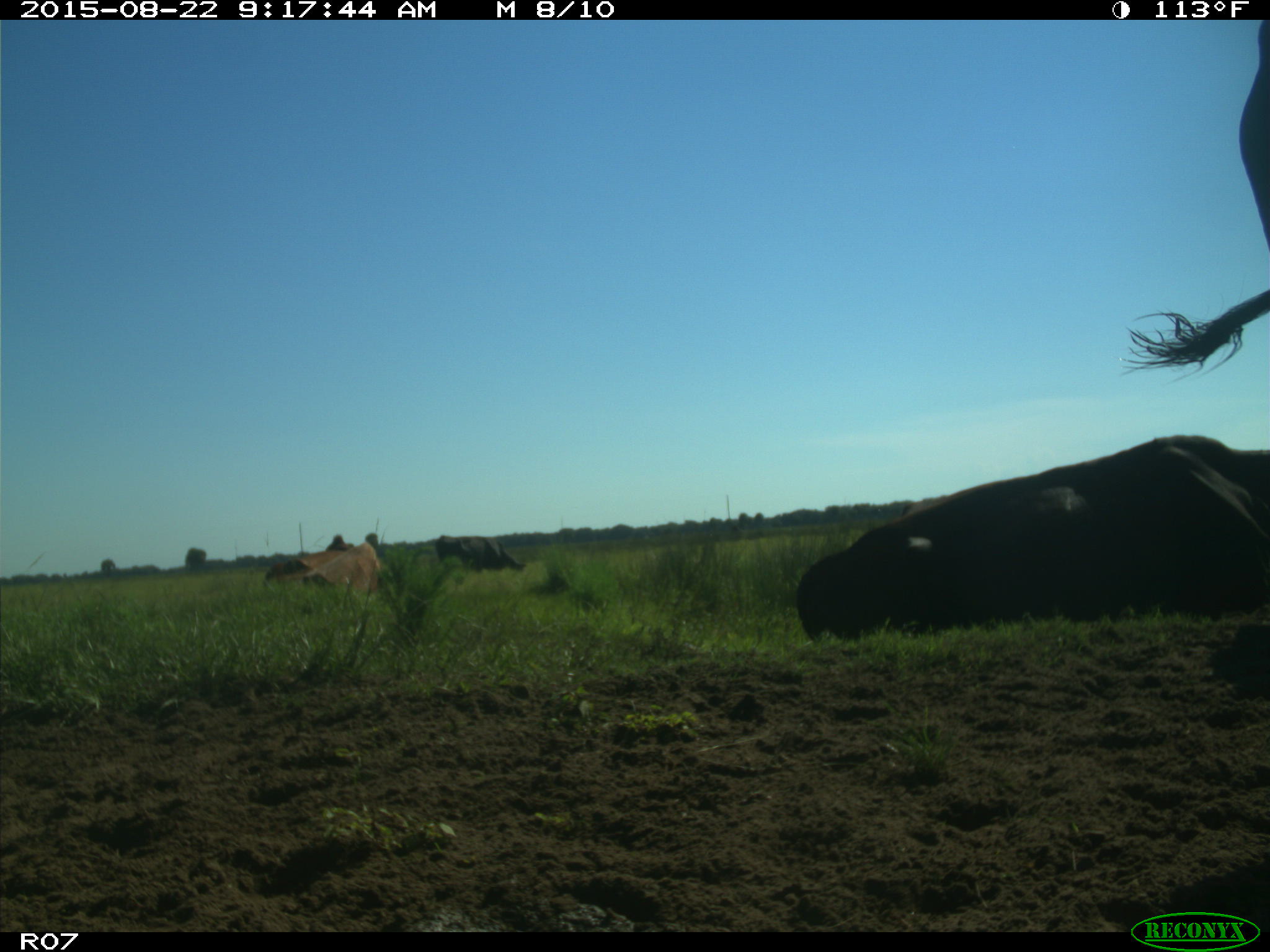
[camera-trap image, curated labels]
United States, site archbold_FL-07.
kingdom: Animalia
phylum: Chordata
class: Mammalia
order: Artiodactyla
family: Bovidae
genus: Bos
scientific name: Bos taurus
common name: domestic cow